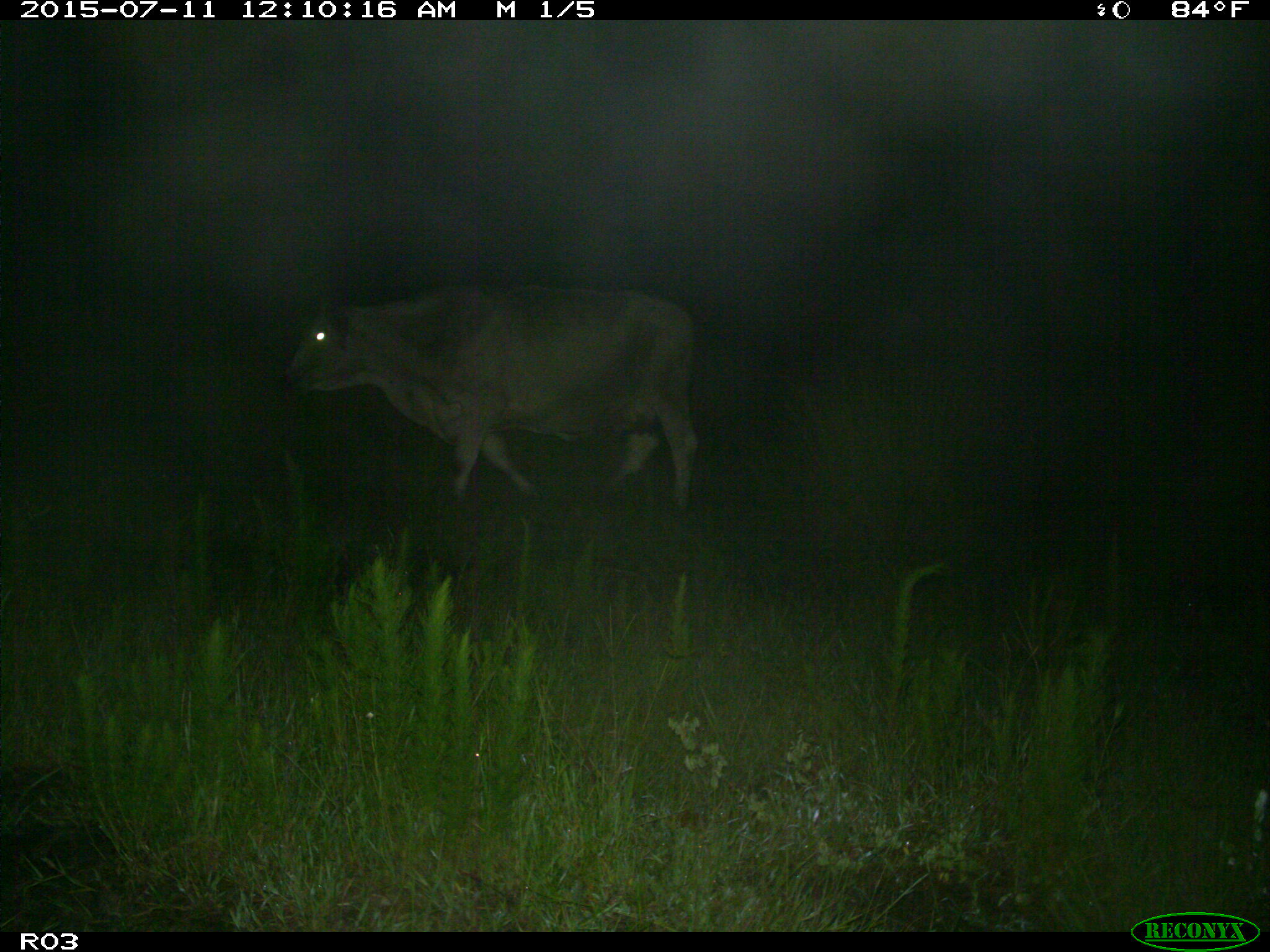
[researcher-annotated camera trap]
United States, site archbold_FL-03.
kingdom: Animalia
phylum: Chordata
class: Mammalia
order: Artiodactyla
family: Bovidae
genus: Bos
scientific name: Bos taurus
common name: domestic cow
Bos taurus (domestic cow).